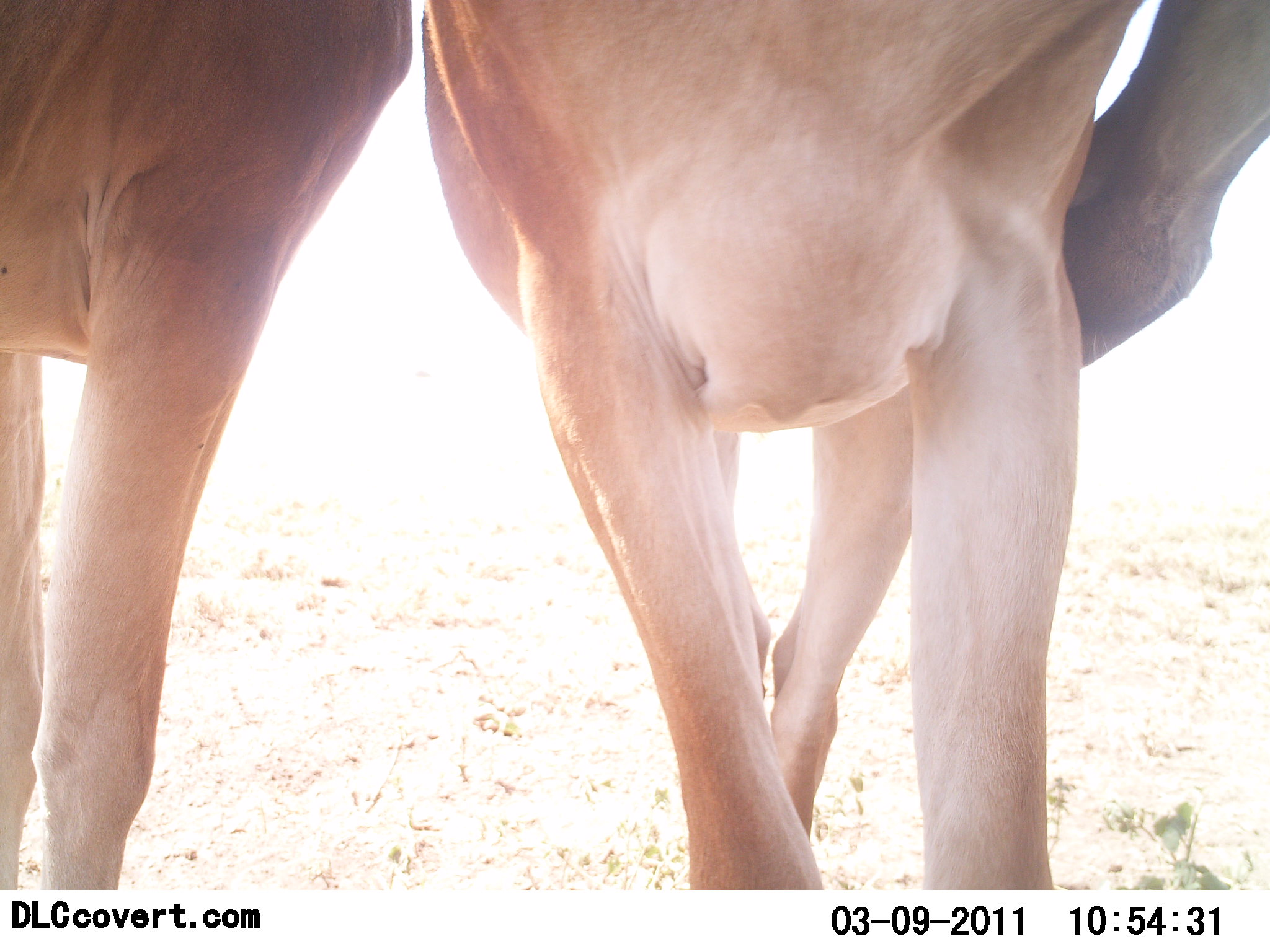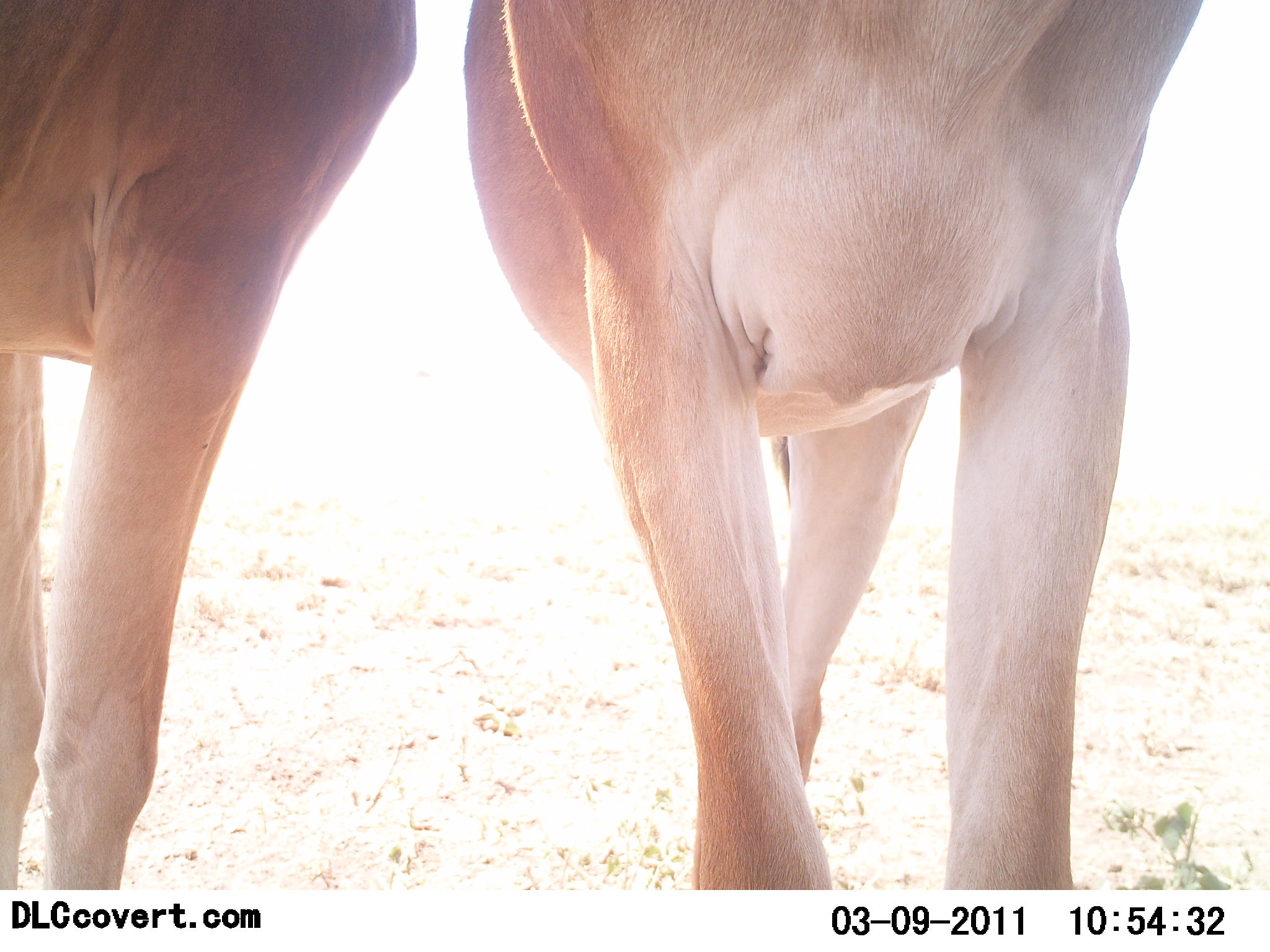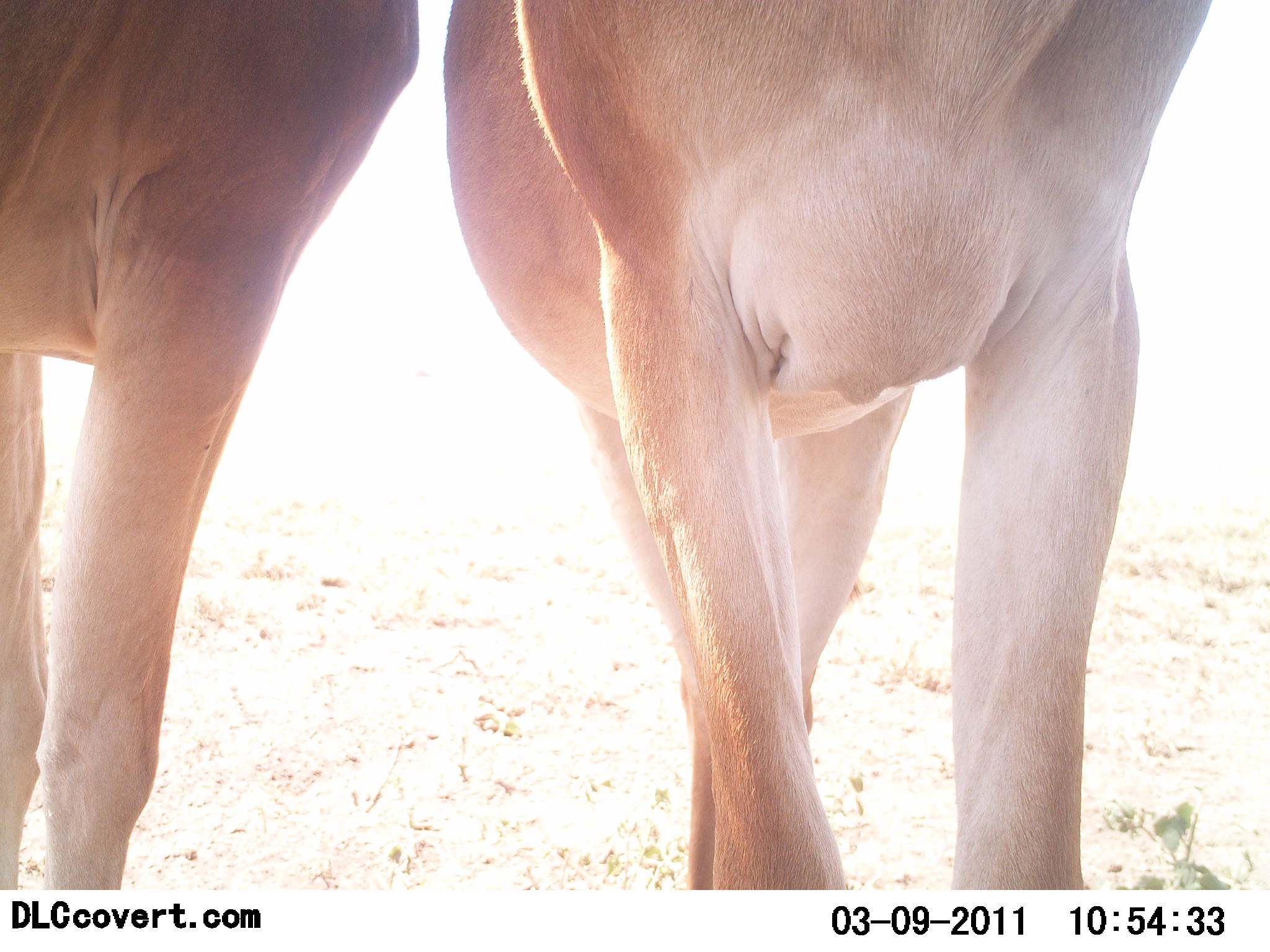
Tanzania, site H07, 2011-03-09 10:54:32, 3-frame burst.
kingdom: Animalia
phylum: Chordata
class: Mammalia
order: Artiodactyla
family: Bovidae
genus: Alcelaphus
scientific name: Alcelaphus buselaphus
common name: hartebeest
Hartebeest (Alcelaphus buselaphus), count 2. Behavior (volunteer vote fractions): standing 80%, resting 0%, moving 0%, interacting 40%. Young present (vote fraction): 0%. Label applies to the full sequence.